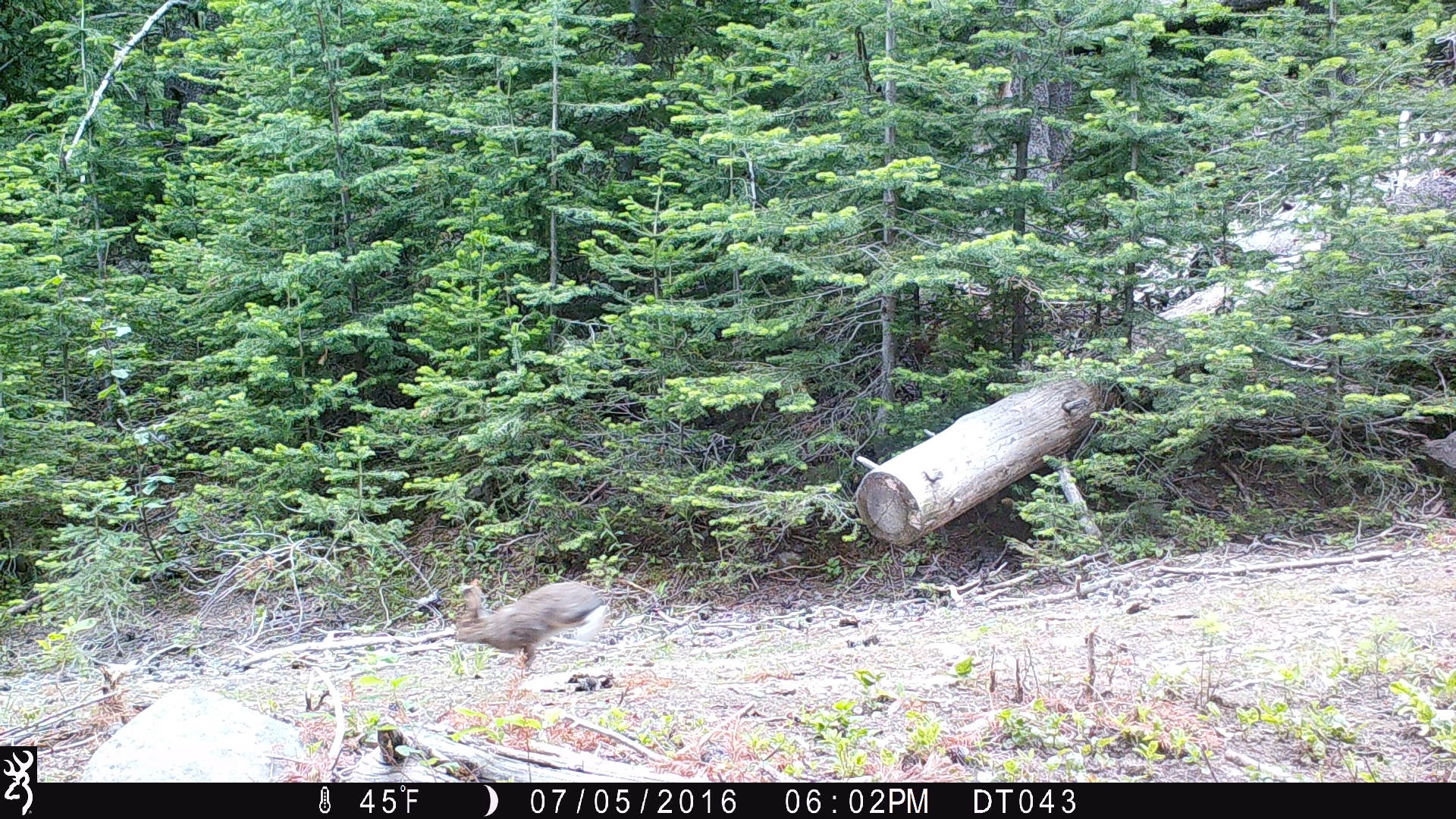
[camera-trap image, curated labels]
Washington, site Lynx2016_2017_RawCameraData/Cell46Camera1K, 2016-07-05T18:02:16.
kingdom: Animalia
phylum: Chordata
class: Mammalia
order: Lagomorpha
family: Leporidae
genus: Lepus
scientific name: Lepus americanus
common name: snowshoe hare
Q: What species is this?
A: Lepus americanus (snowshoe hare).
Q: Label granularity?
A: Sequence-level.